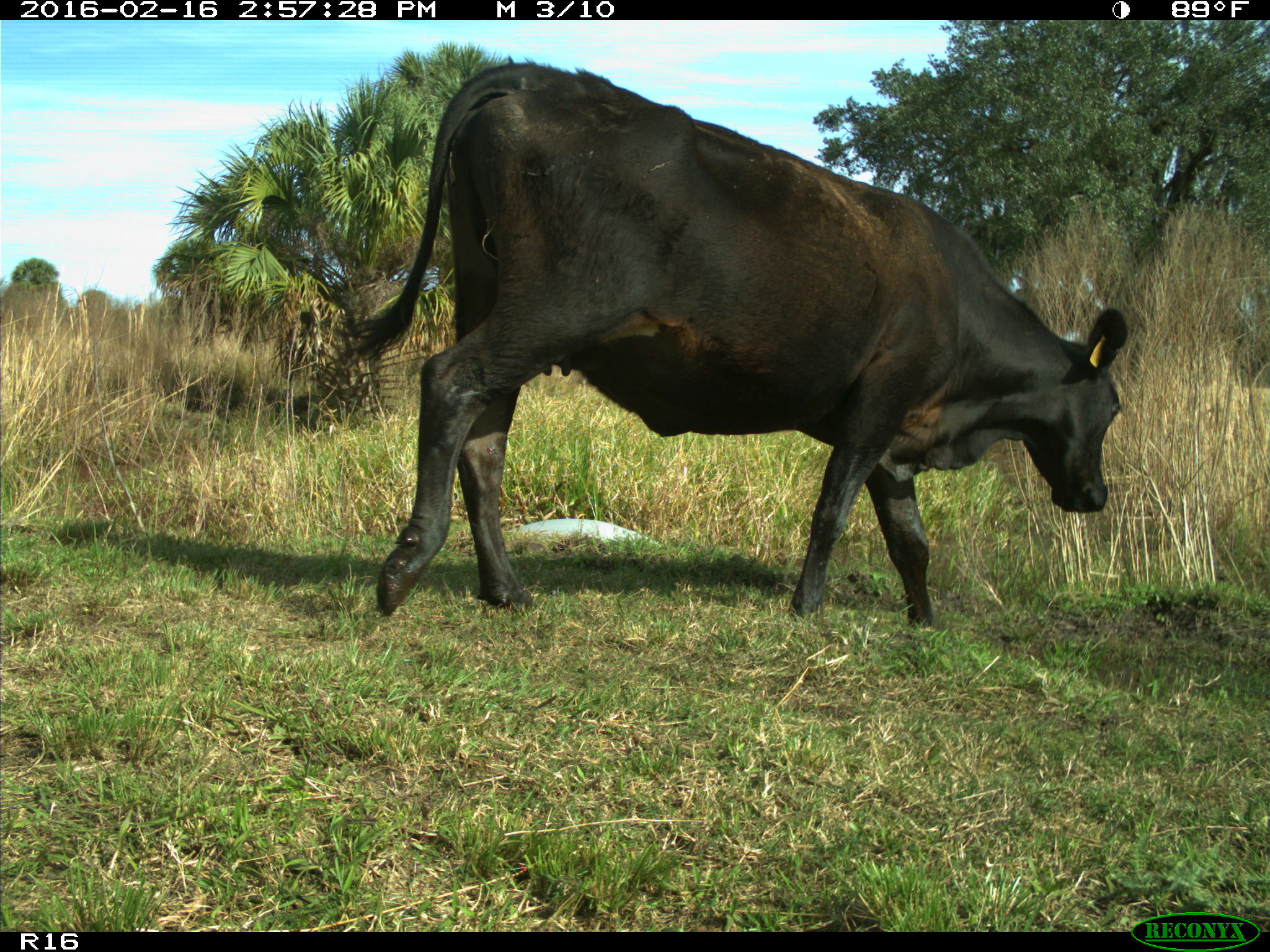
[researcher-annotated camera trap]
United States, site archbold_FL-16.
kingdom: Animalia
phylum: Chordata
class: Mammalia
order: Artiodactyla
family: Bovidae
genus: Bos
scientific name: Bos taurus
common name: domestic cow